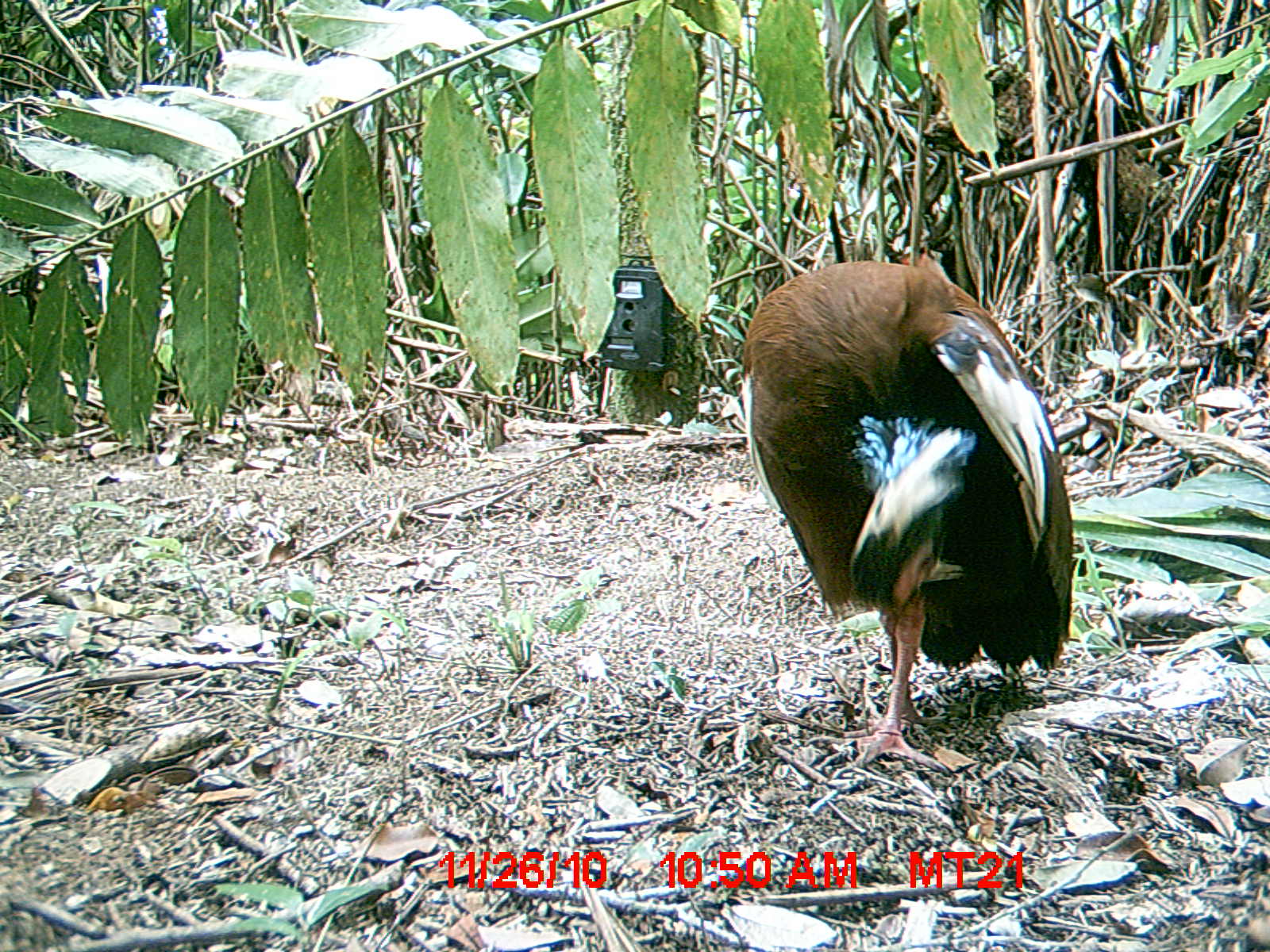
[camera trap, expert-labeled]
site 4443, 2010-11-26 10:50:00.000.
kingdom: Animalia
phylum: Chordata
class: Aves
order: Pelecaniformes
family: Threskiornithidae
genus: Lophotibis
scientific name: Lophotibis cristata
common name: madagascan ibis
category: lophotibis cristataa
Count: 1.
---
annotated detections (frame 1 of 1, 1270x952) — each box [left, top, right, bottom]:
lophotibis cristataa: [735, 249, 1076, 779]